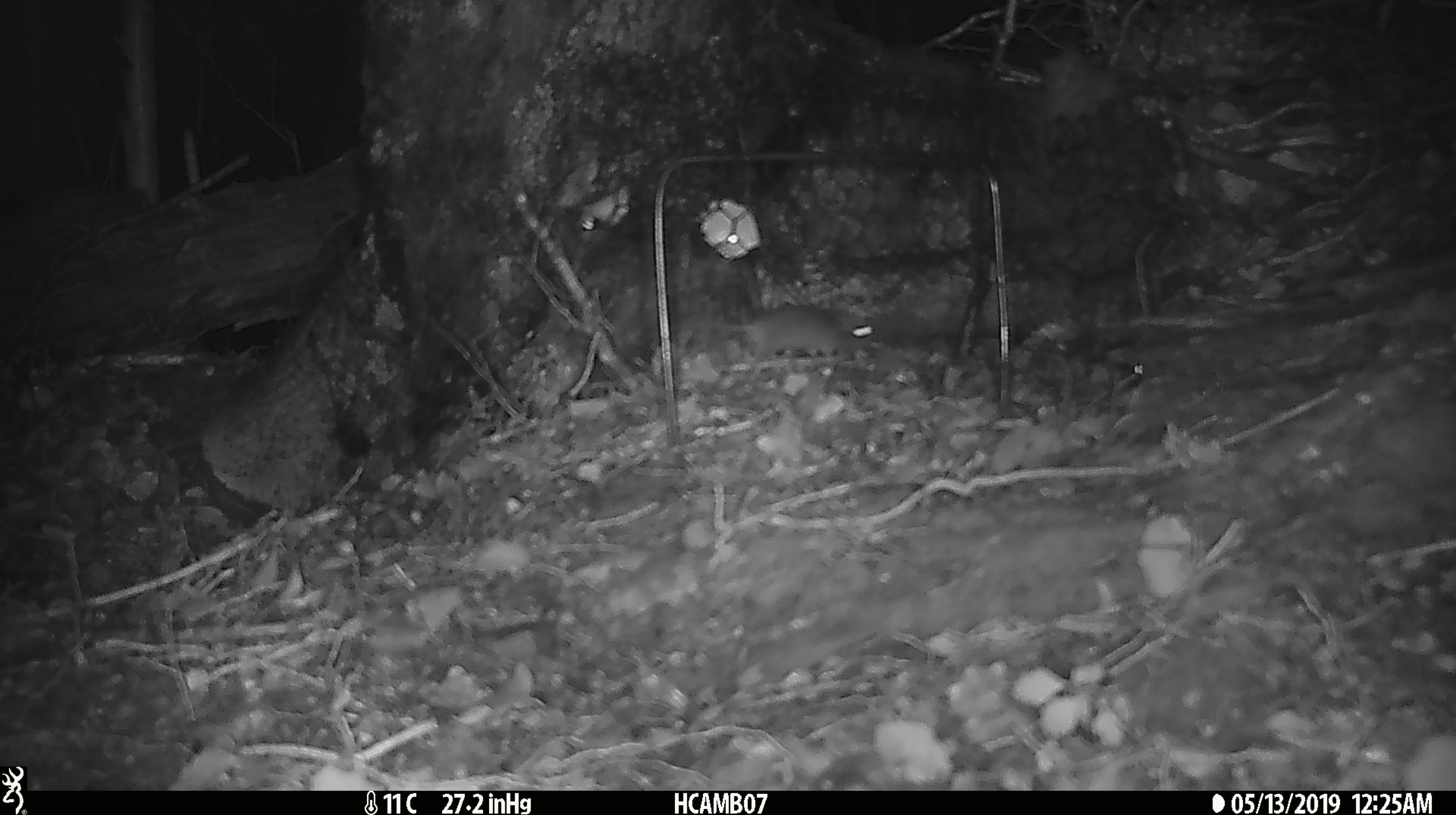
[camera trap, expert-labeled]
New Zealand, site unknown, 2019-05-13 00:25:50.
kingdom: Animalia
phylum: Chordata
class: Mammalia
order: Rodentia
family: Muridae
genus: Mus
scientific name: Mus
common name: mouse